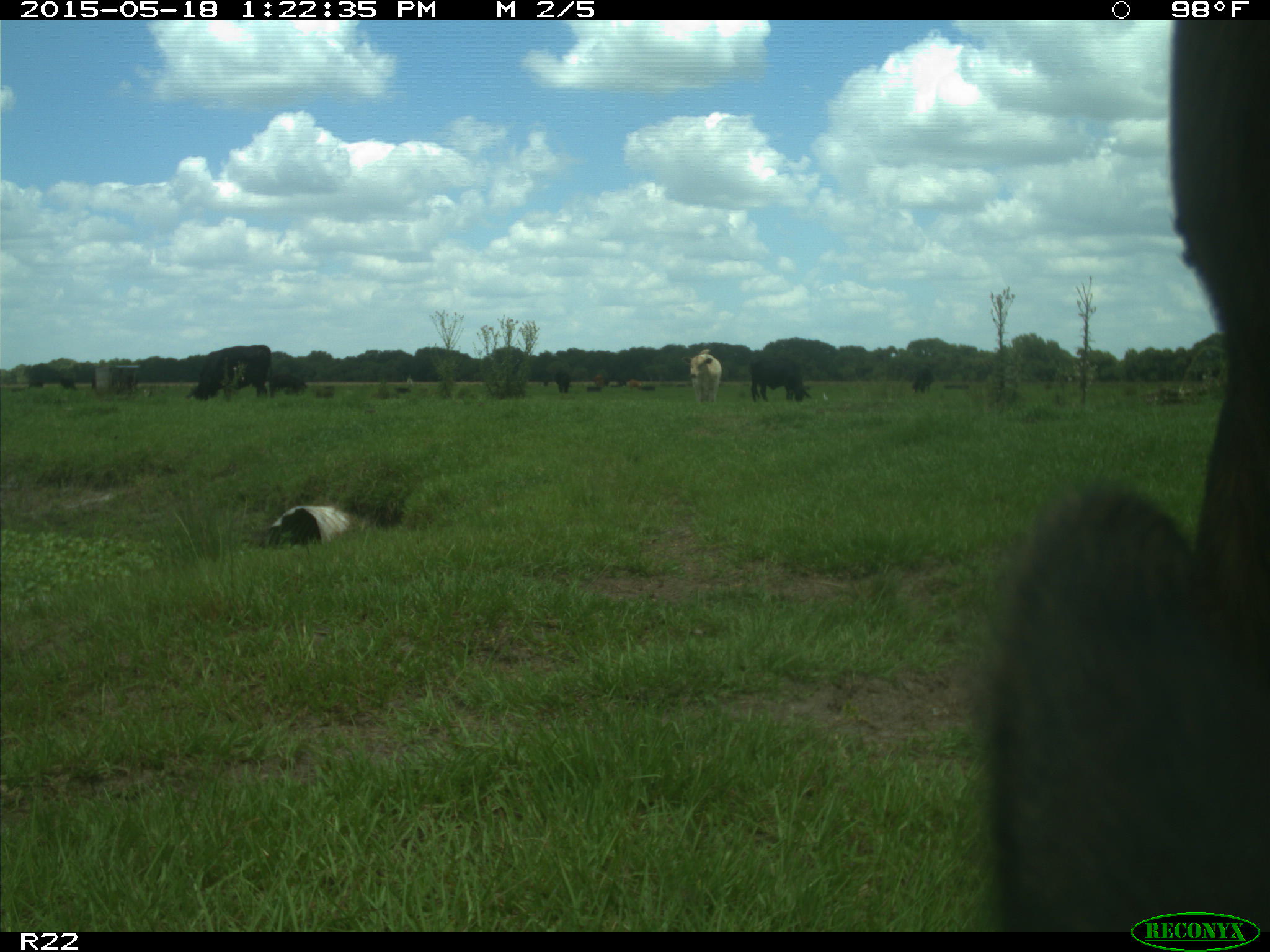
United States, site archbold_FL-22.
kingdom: Animalia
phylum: Chordata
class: Mammalia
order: Artiodactyla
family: Bovidae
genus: Bos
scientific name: Bos taurus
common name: domestic cow